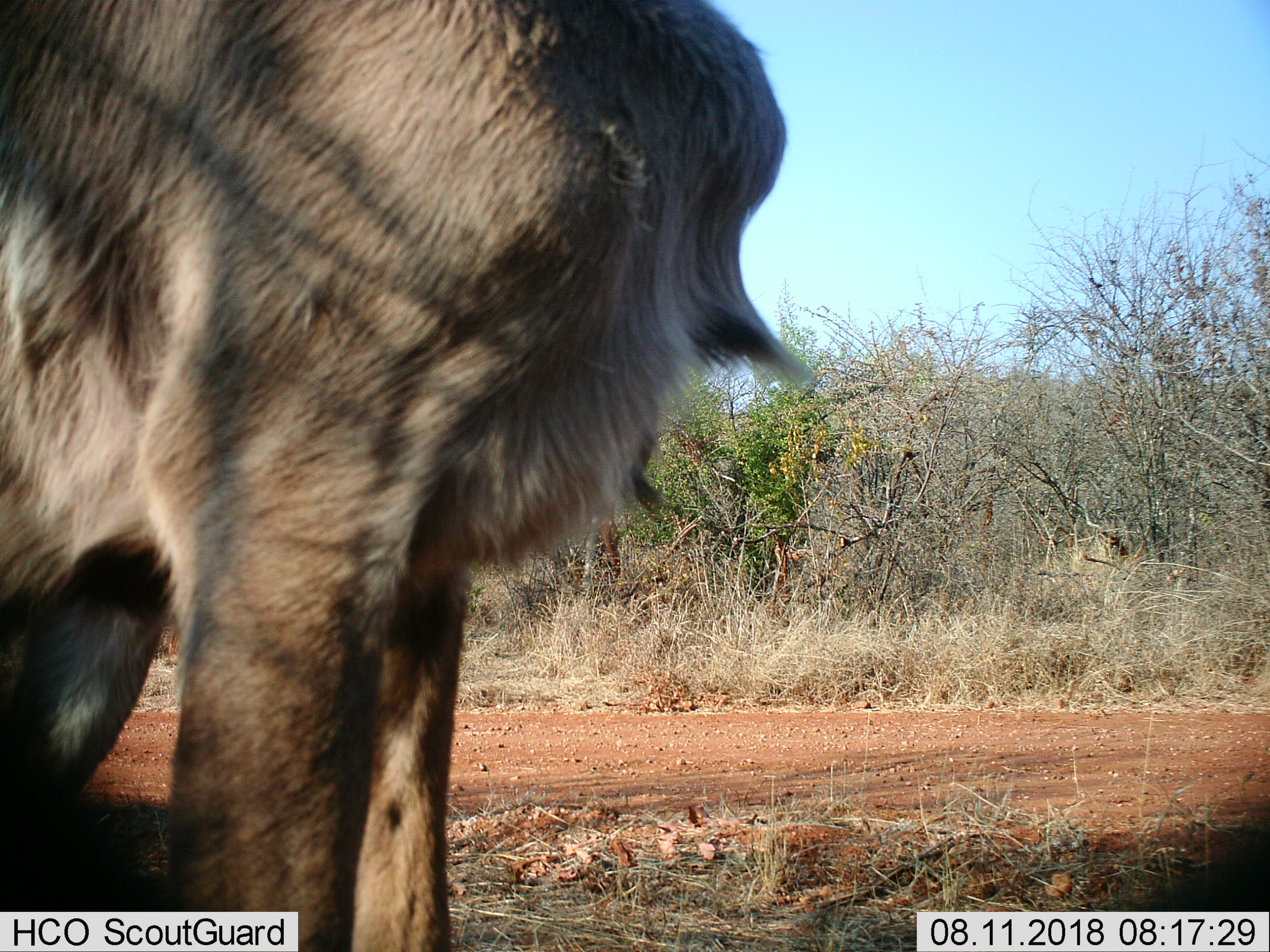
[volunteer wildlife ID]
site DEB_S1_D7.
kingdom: Animalia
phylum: Chordata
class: Mammalia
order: Artiodactyla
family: Bovidae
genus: Tragelaphus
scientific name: Tragelaphus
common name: kudu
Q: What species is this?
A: Kudu (Tragelaphus).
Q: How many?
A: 1.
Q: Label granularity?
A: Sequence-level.